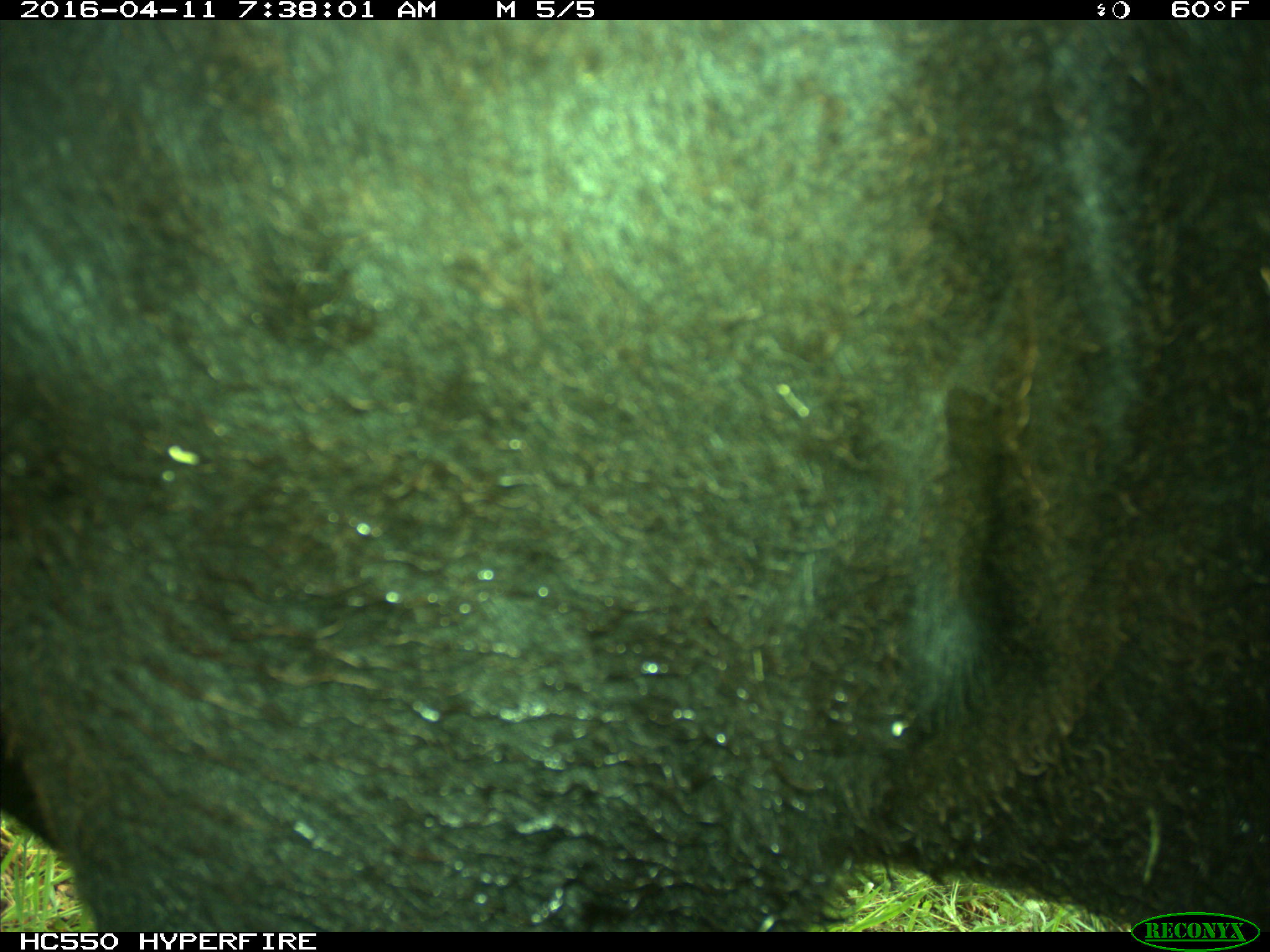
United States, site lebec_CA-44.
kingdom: Animalia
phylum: Chordata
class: Mammalia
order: Artiodactyla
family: Bovidae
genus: Bos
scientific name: Bos taurus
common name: domestic cow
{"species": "Bos taurus (domestic cow)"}